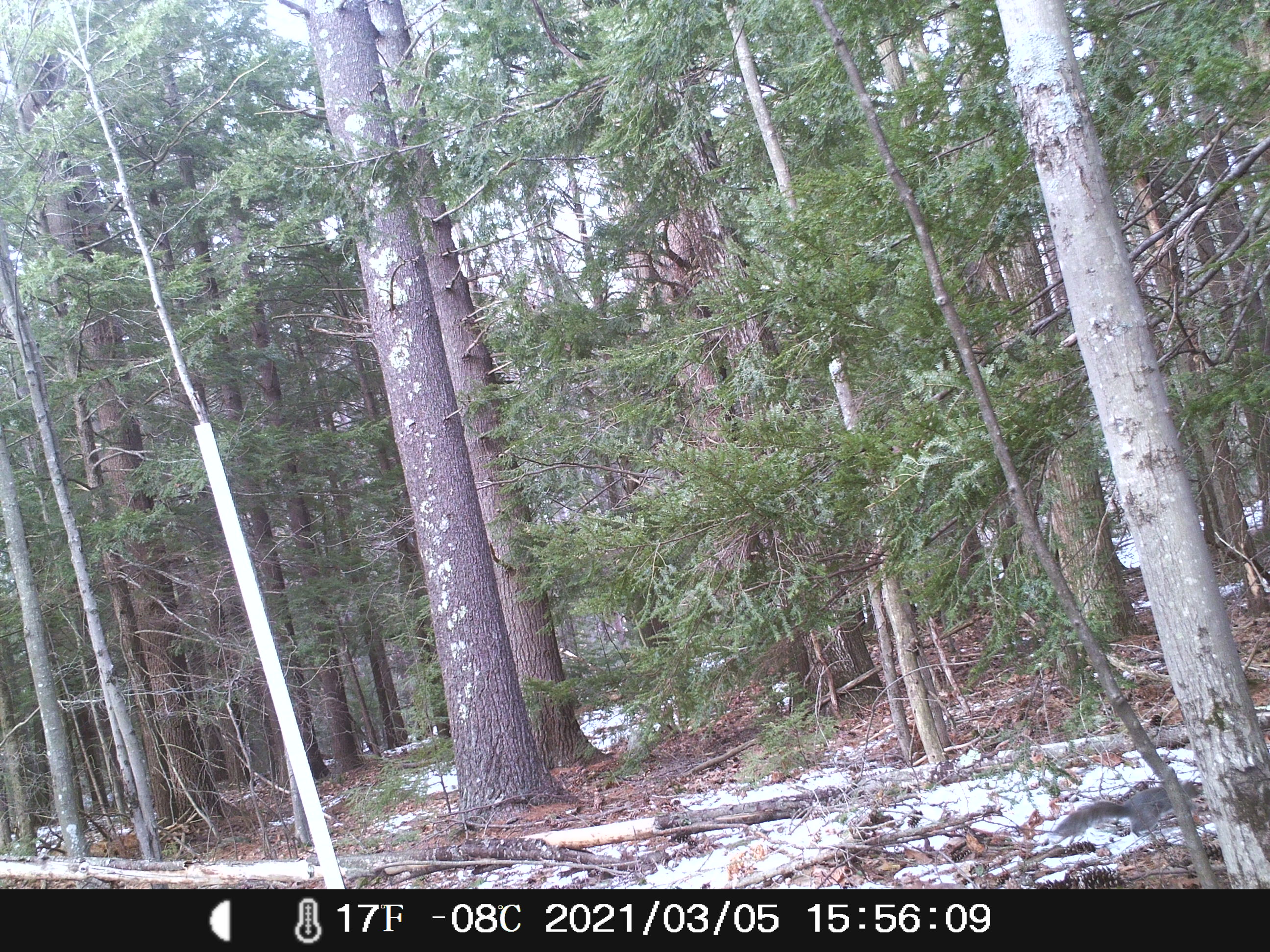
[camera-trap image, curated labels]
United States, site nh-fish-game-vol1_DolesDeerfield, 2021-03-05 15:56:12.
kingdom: Animalia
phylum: Chordata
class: Mammalia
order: Rodentia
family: Sciuridae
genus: Sciurus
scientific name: Sciurus carolinensis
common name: gray squirrel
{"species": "gray squirrel (Sciurus carolinensis)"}